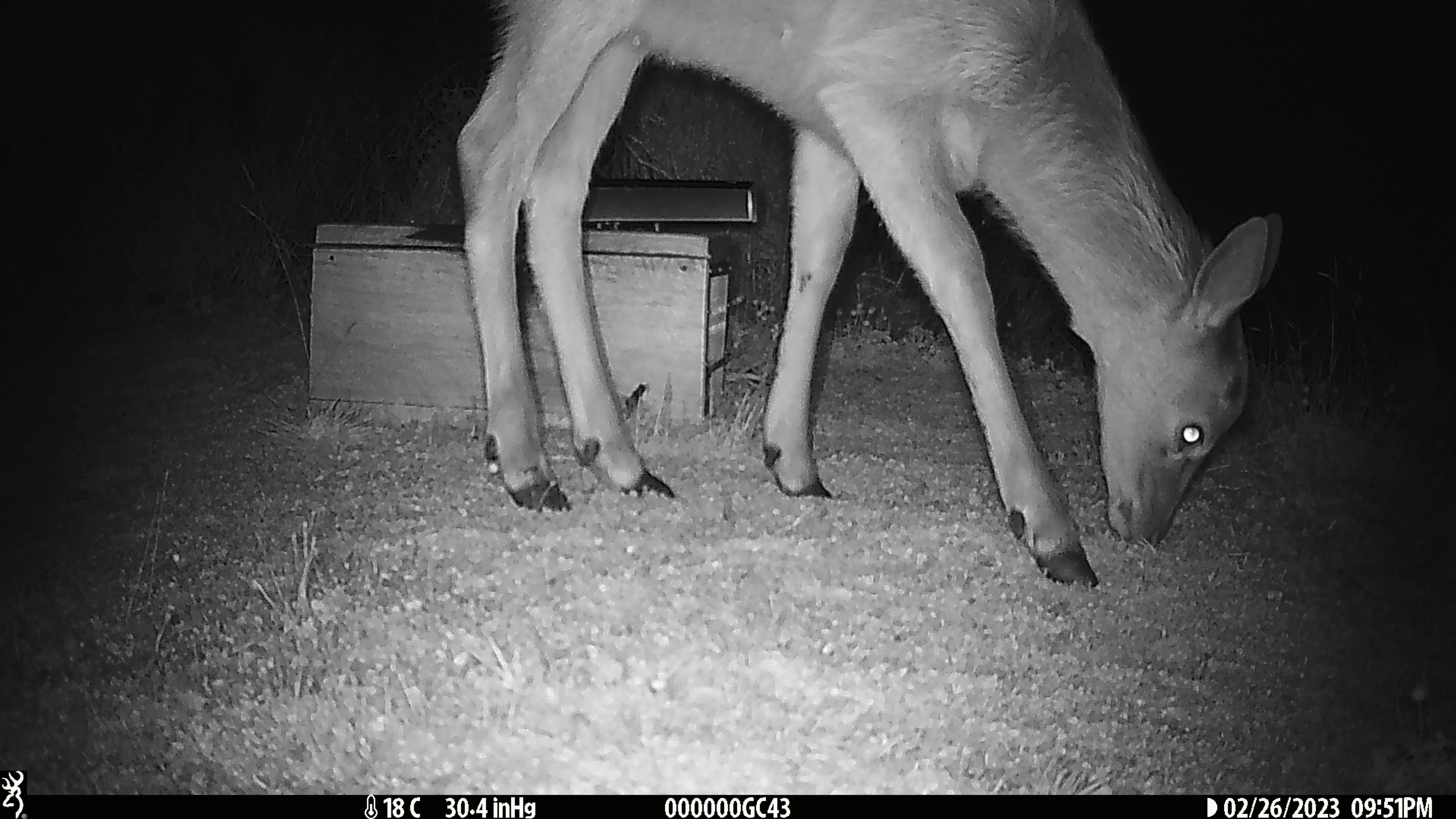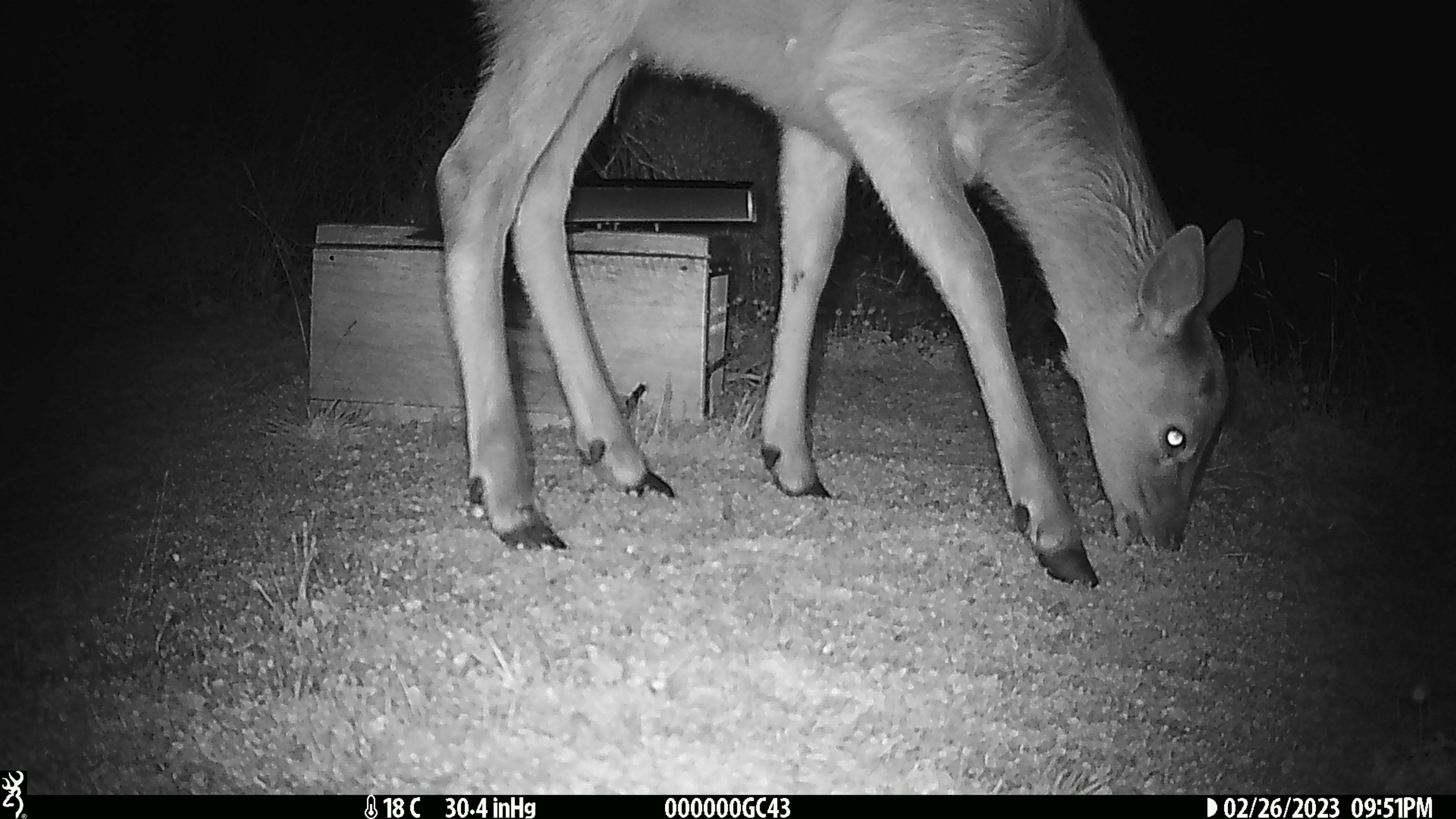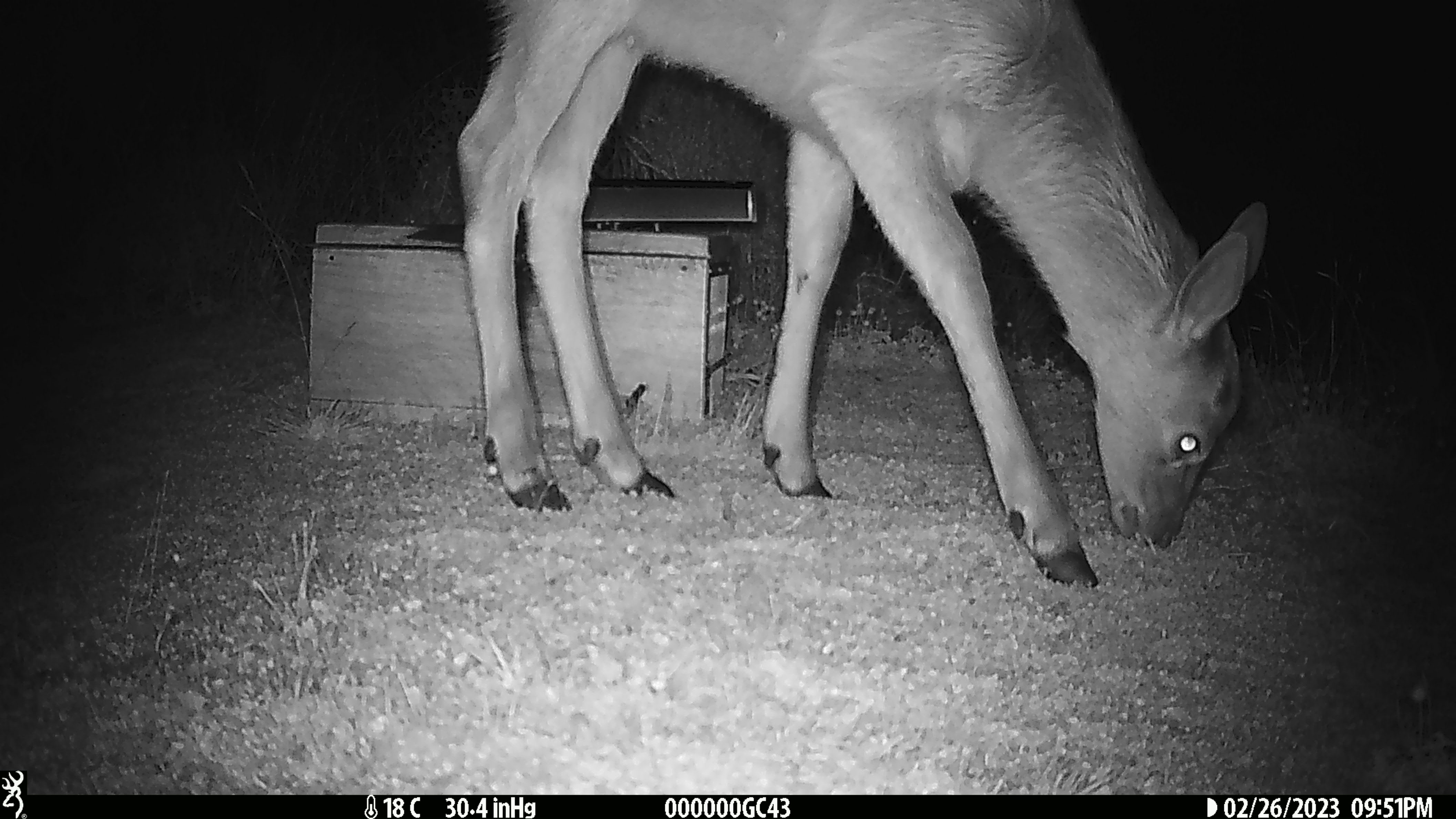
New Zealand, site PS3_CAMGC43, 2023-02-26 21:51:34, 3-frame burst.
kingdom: Animalia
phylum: Chordata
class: Mammalia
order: Artiodactyla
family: Cervidae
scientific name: Cervidae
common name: deer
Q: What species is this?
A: Deer (Cervidae).